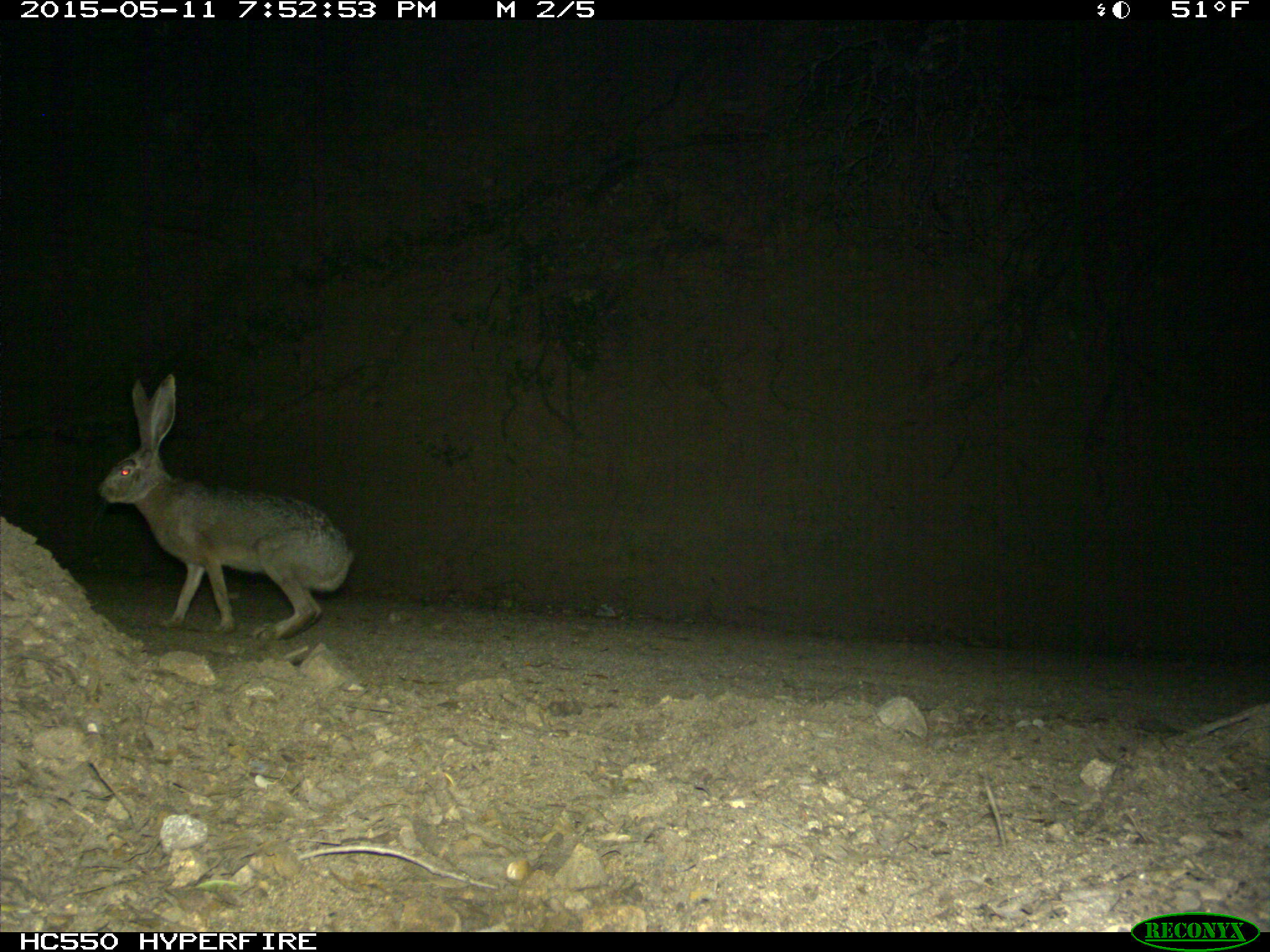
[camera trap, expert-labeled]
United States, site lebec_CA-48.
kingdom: Animalia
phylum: Chordata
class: Mammalia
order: Lagomorpha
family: Leporidae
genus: Lepus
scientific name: Lepus californicus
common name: black-tailed jackrabbit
Lepus californicus (black-tailed jackrabbit).